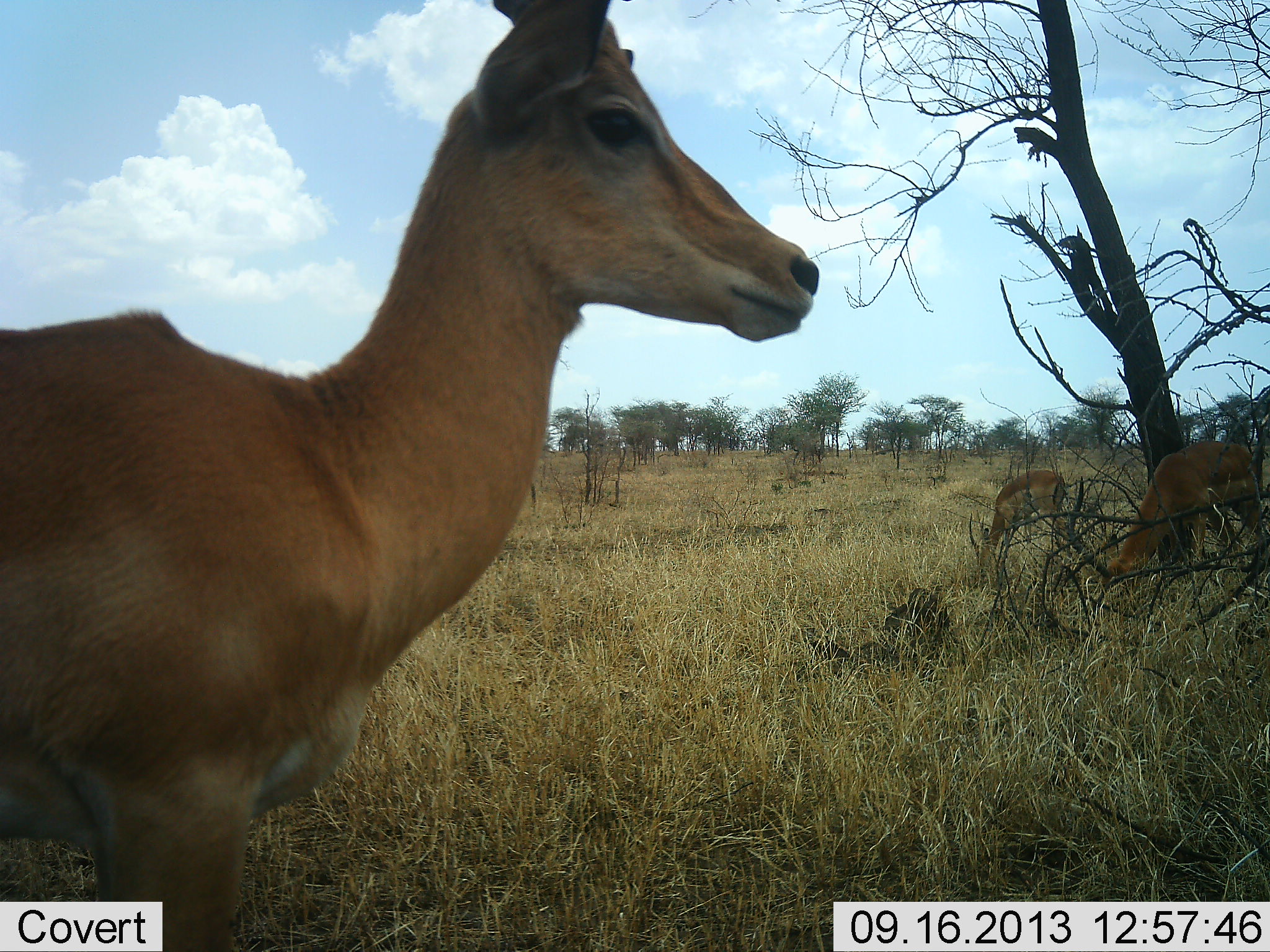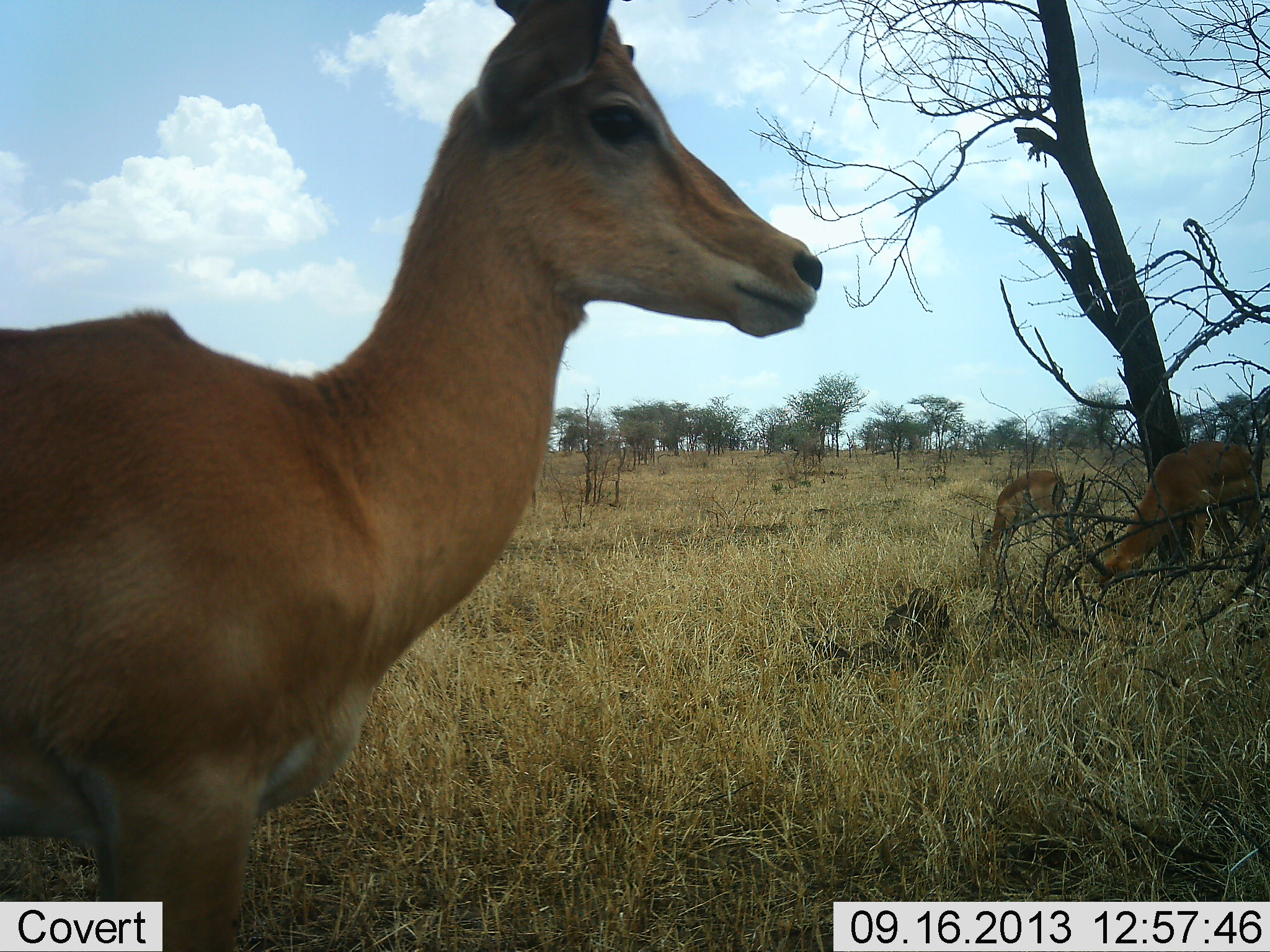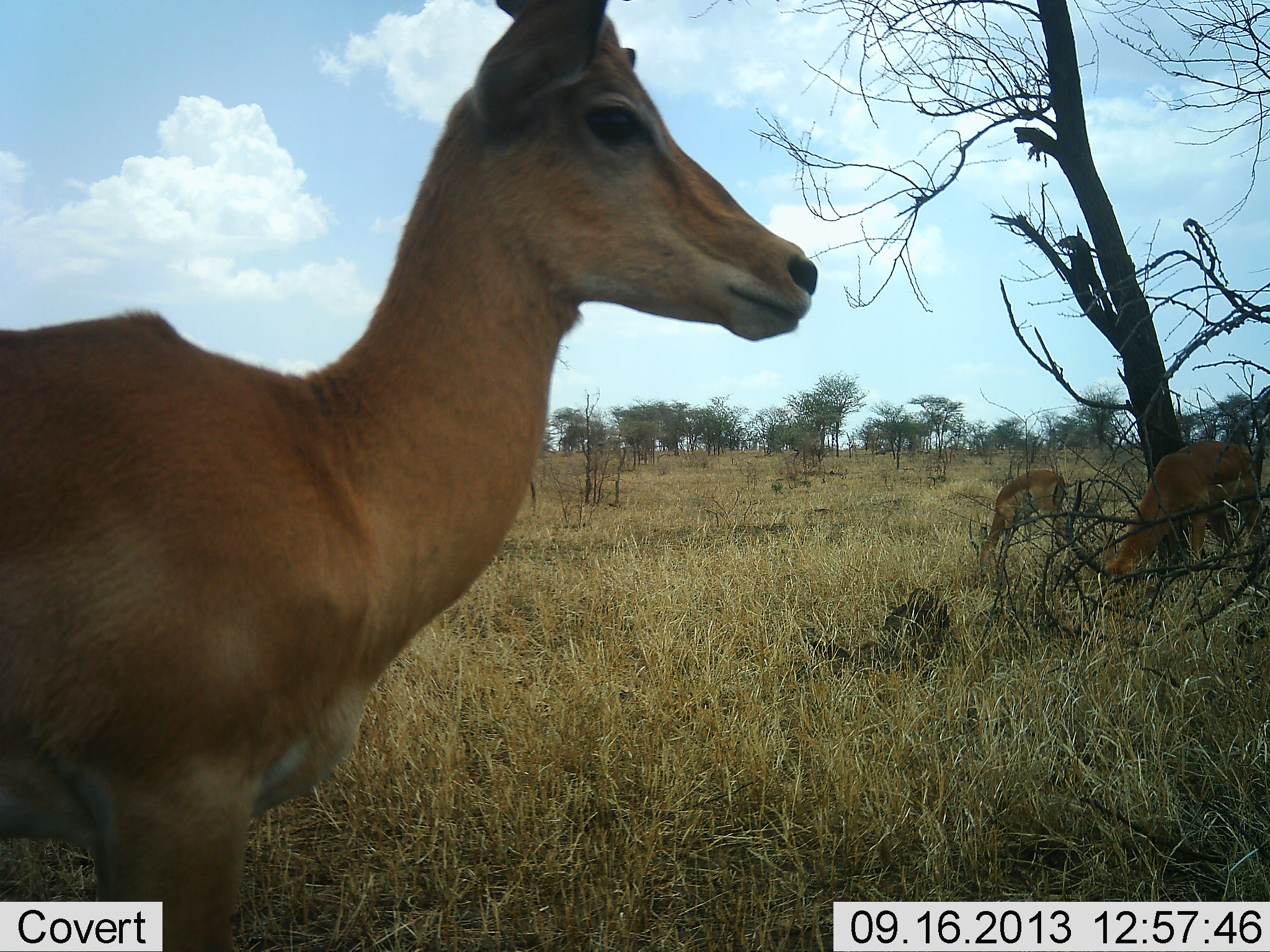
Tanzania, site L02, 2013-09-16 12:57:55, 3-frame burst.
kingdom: Animalia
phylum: Chordata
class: Mammalia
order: Artiodactyla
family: Bovidae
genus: Aepyceros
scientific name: Aepyceros melampus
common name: impala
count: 3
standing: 88%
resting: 0%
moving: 6%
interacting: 0%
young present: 6%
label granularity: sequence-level